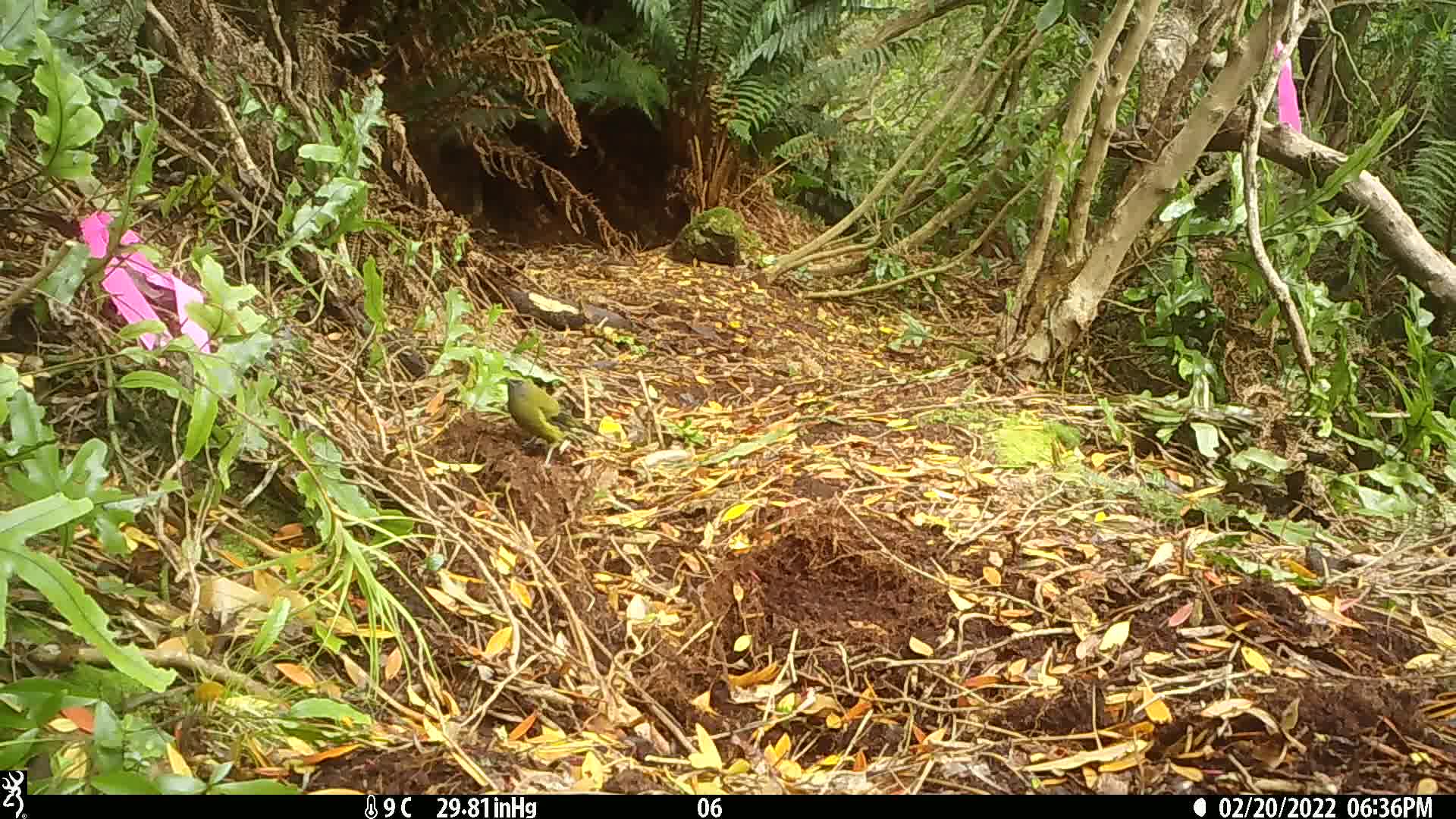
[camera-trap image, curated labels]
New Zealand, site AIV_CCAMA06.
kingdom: Animalia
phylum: Chordata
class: Aves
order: Passeriformes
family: Meliphagidae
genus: Anthornis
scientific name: Anthornis melanura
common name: new zealand bellbird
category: bellbird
Bellbird (new zealand bellbird) (Anthornis melanura).